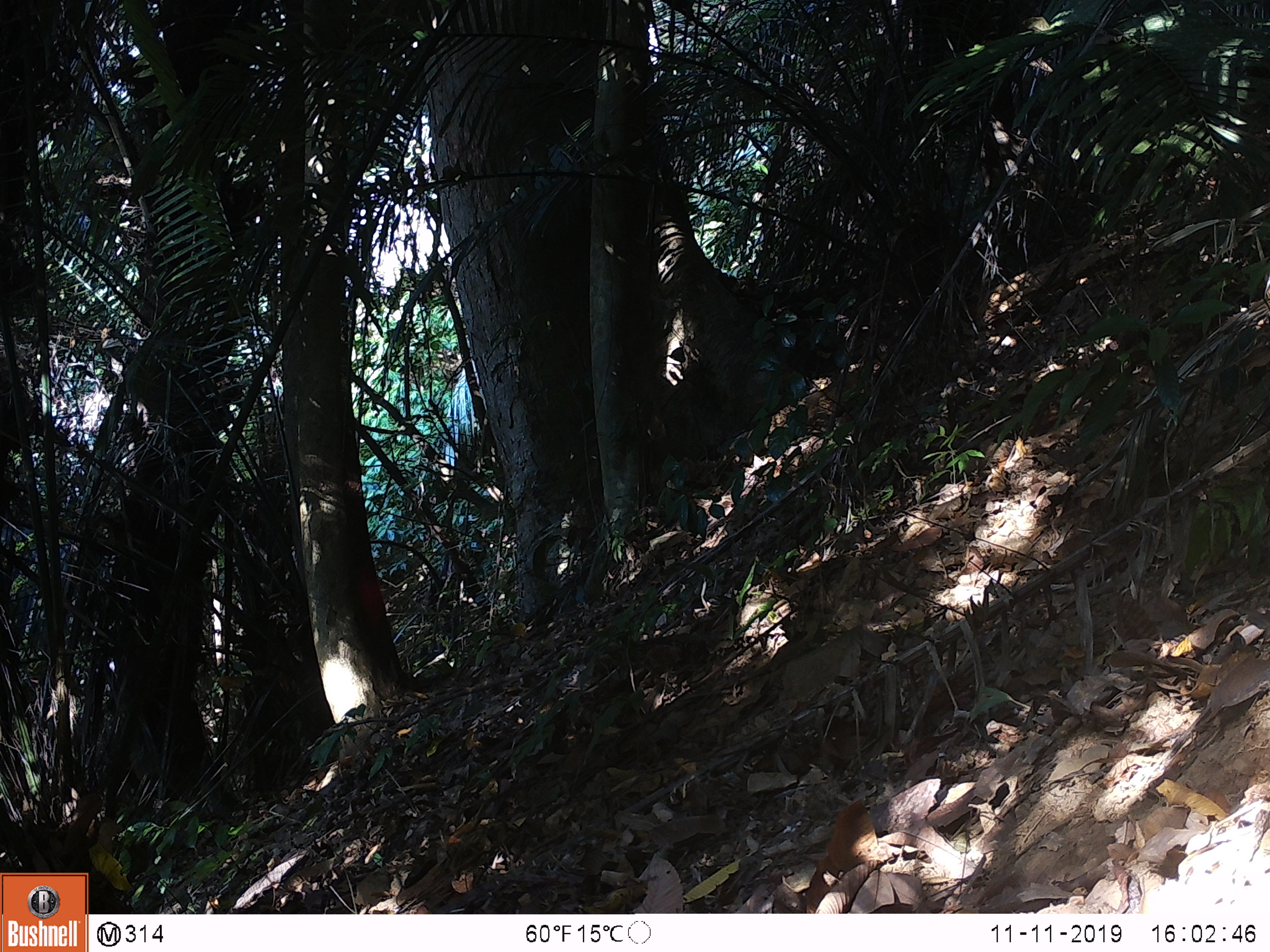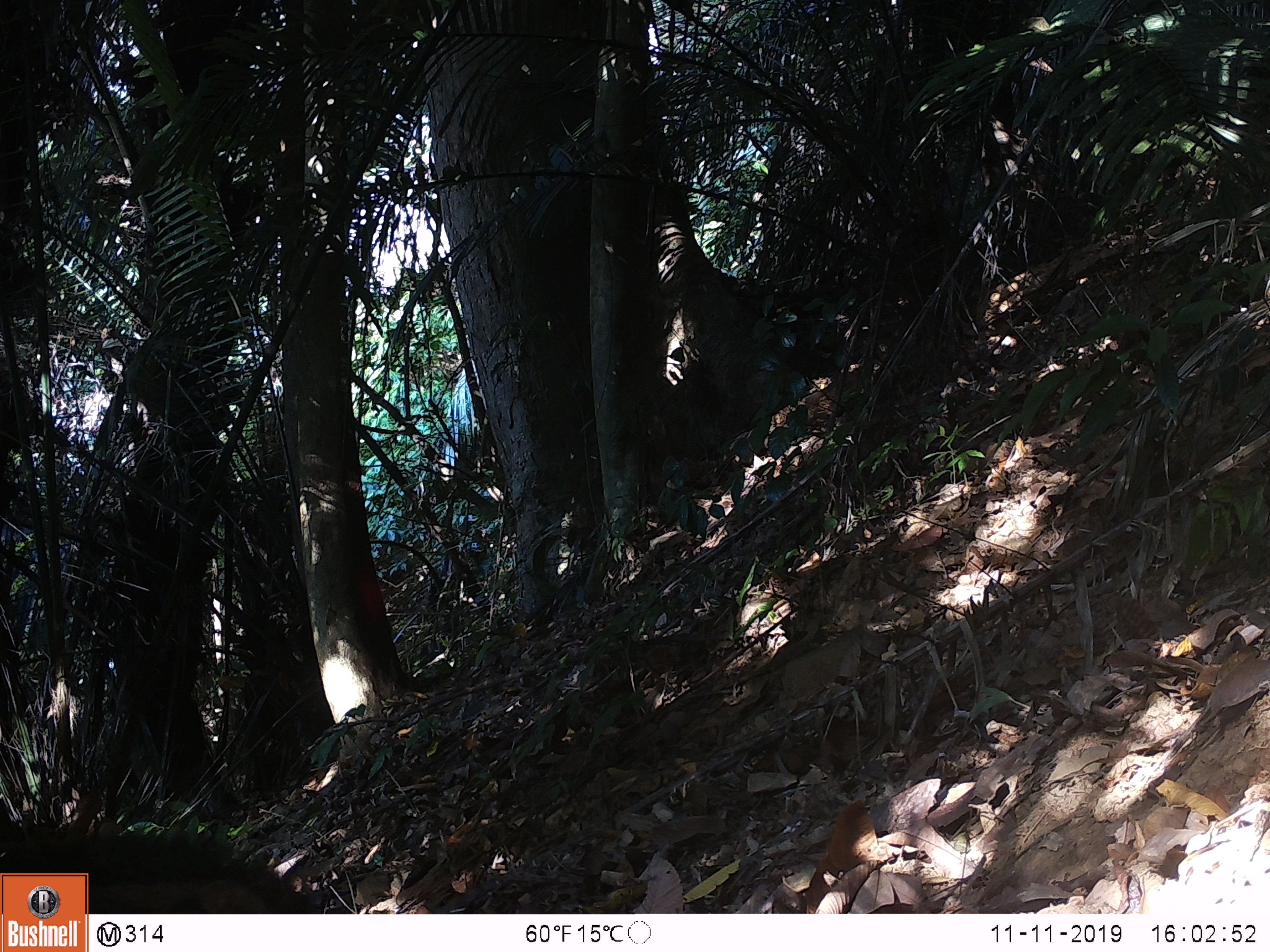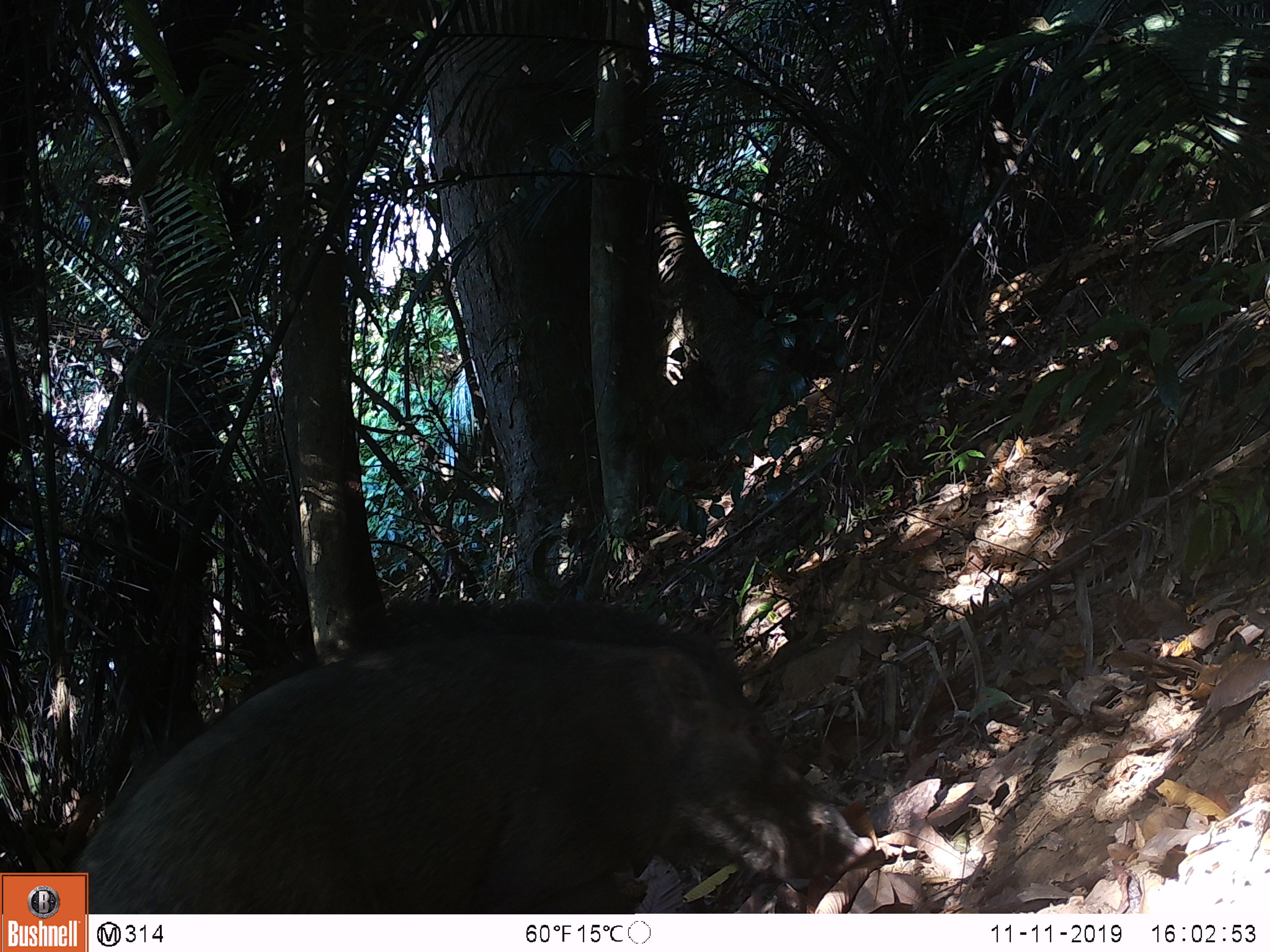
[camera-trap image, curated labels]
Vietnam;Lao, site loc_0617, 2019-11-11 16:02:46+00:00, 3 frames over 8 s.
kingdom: Animalia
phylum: Chordata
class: Mammalia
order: Artiodactyla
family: Suidae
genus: Sus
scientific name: Sus scrofa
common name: eurasian wild pig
Eurasian wild pig (Sus scrofa). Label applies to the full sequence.